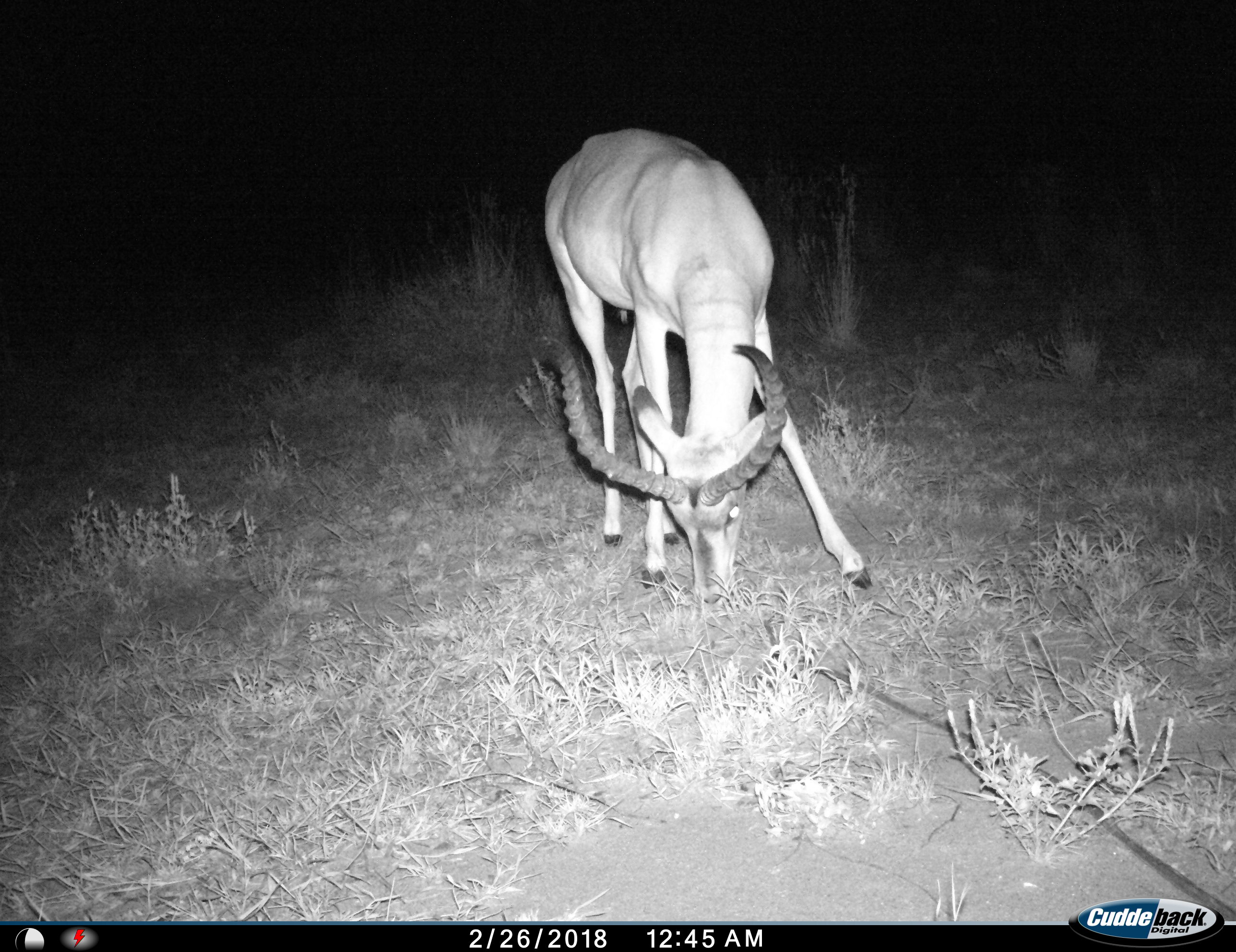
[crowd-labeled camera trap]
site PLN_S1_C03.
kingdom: Animalia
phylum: Chordata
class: Mammalia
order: Artiodactyla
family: Bovidae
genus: Aepyceros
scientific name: Aepyceros melampus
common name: impala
Impala (Aepyceros melampus), count 1. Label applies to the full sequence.